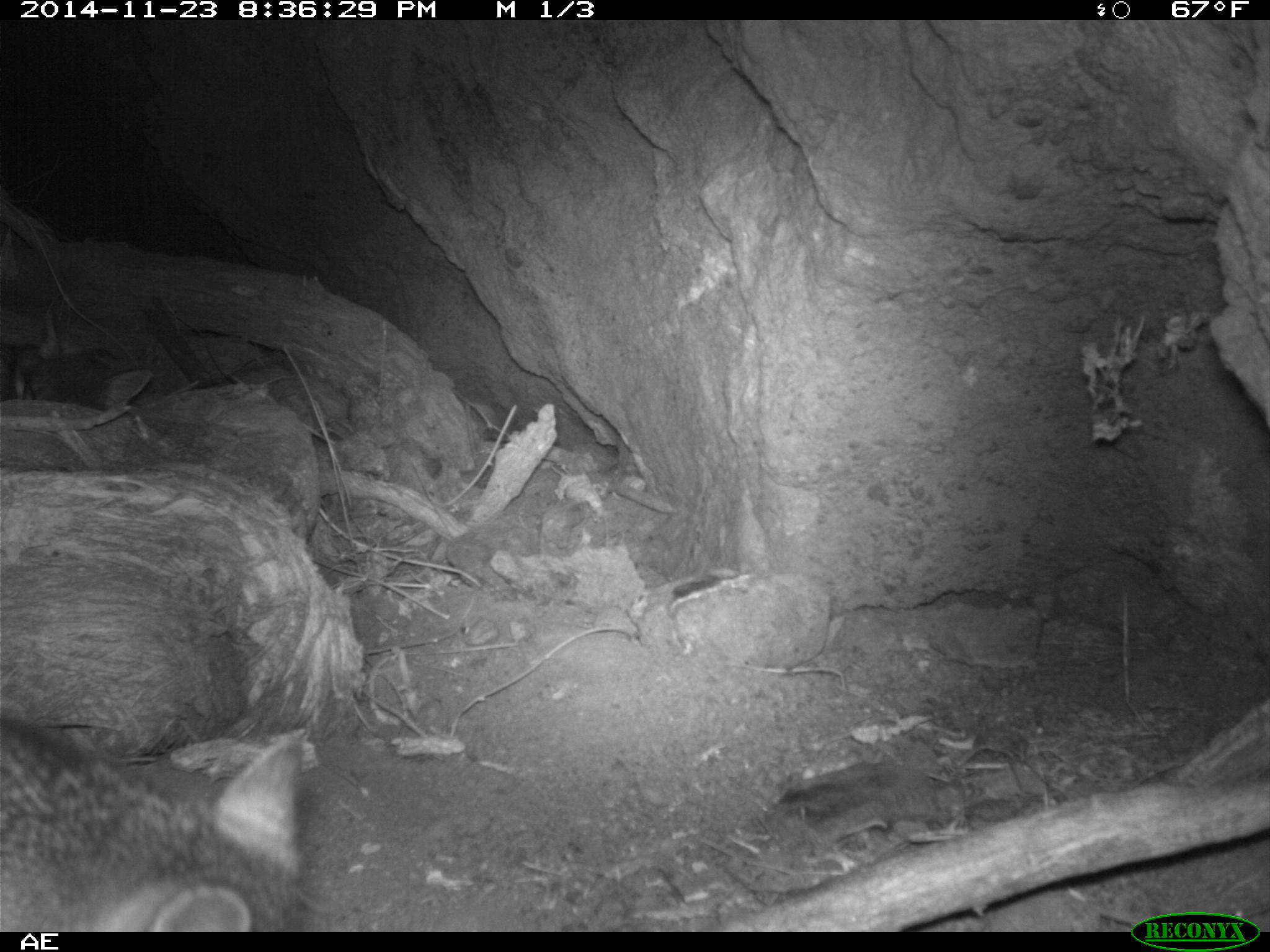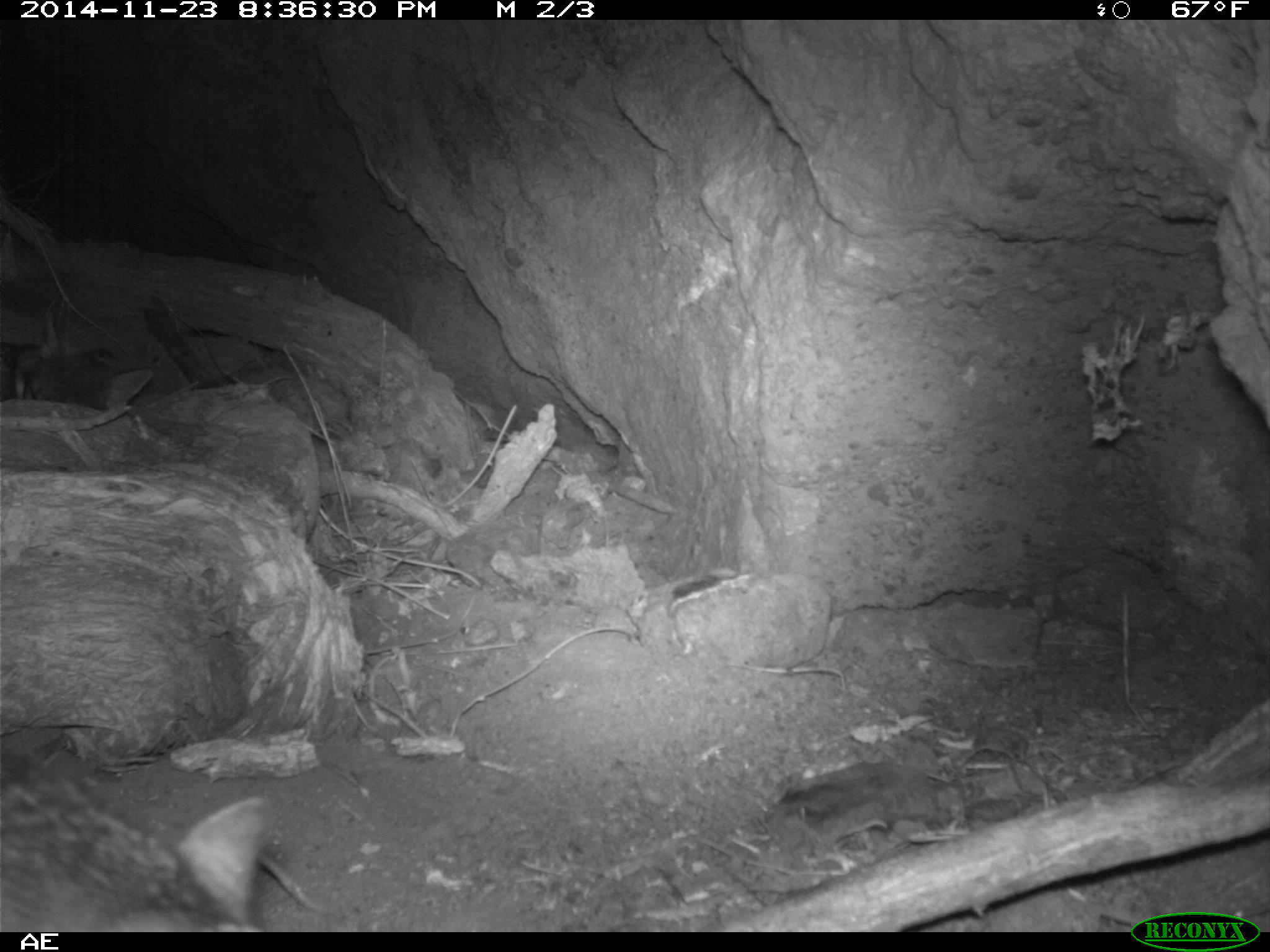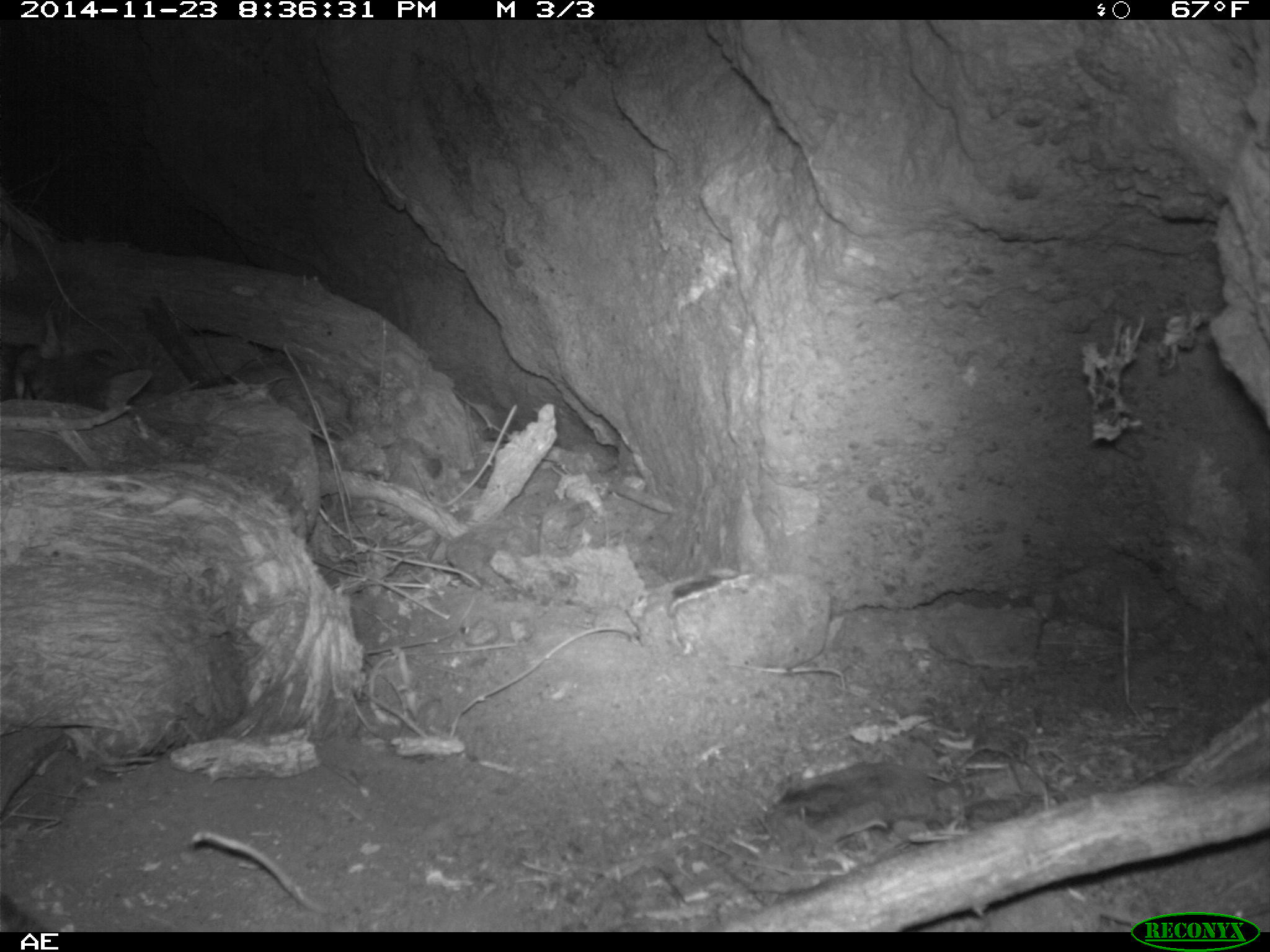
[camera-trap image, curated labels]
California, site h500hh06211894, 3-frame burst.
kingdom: Animalia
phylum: Chordata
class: Mammalia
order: Carnivora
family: Canidae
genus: Urocyon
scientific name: Urocyon littoralis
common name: island fox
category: fox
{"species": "fox (island fox) (Urocyon littoralis)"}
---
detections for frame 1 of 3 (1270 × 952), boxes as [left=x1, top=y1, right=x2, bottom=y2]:
fox: [left=0, top=723, right=304, bottom=930]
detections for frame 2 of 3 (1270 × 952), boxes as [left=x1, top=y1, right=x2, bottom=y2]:
fox: [left=0, top=745, right=273, bottom=931]